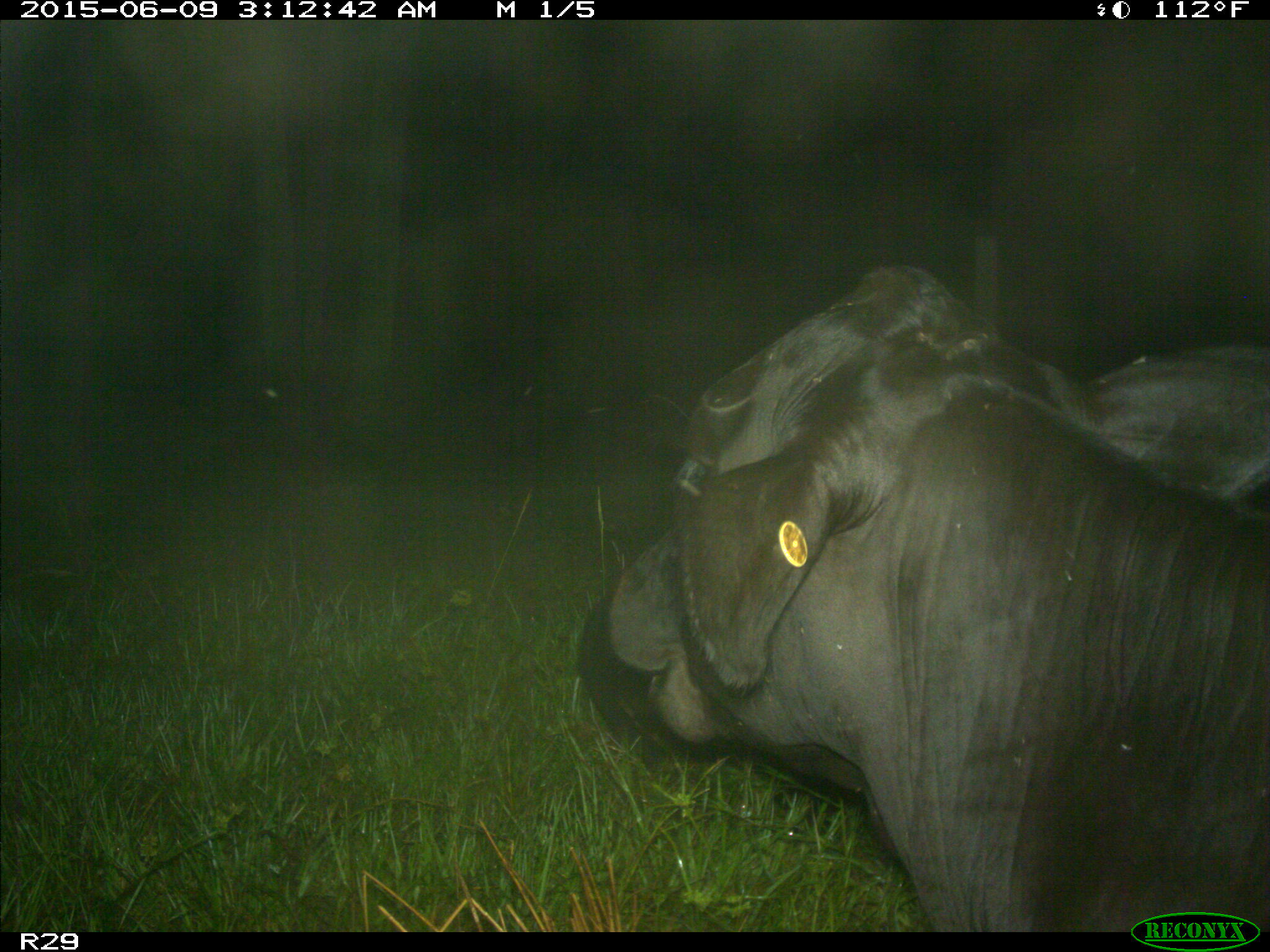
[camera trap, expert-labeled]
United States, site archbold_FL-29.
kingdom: Animalia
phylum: Chordata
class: Mammalia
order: Artiodactyla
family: Bovidae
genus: Bos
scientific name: Bos taurus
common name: domestic cow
Bos taurus (domestic cow).